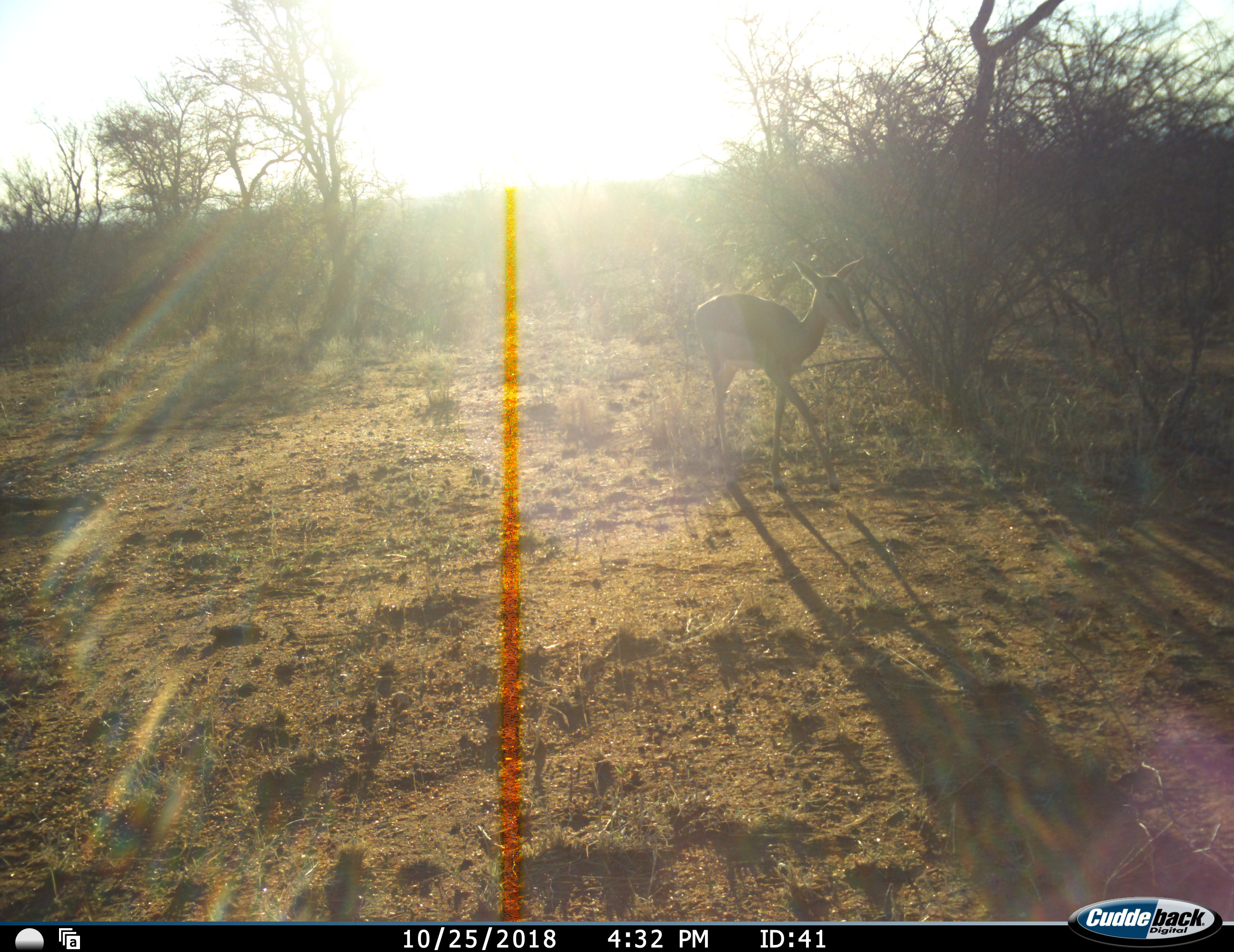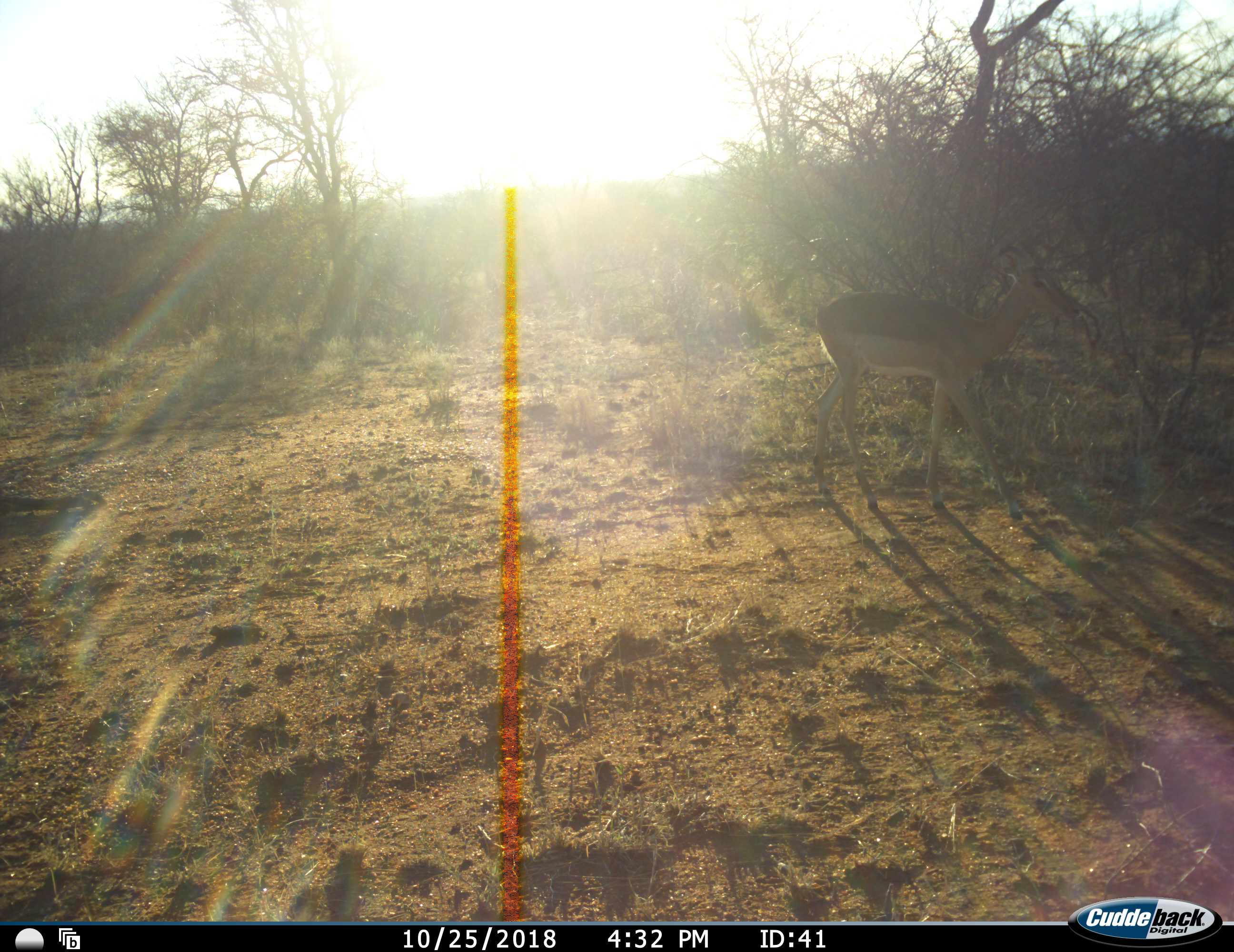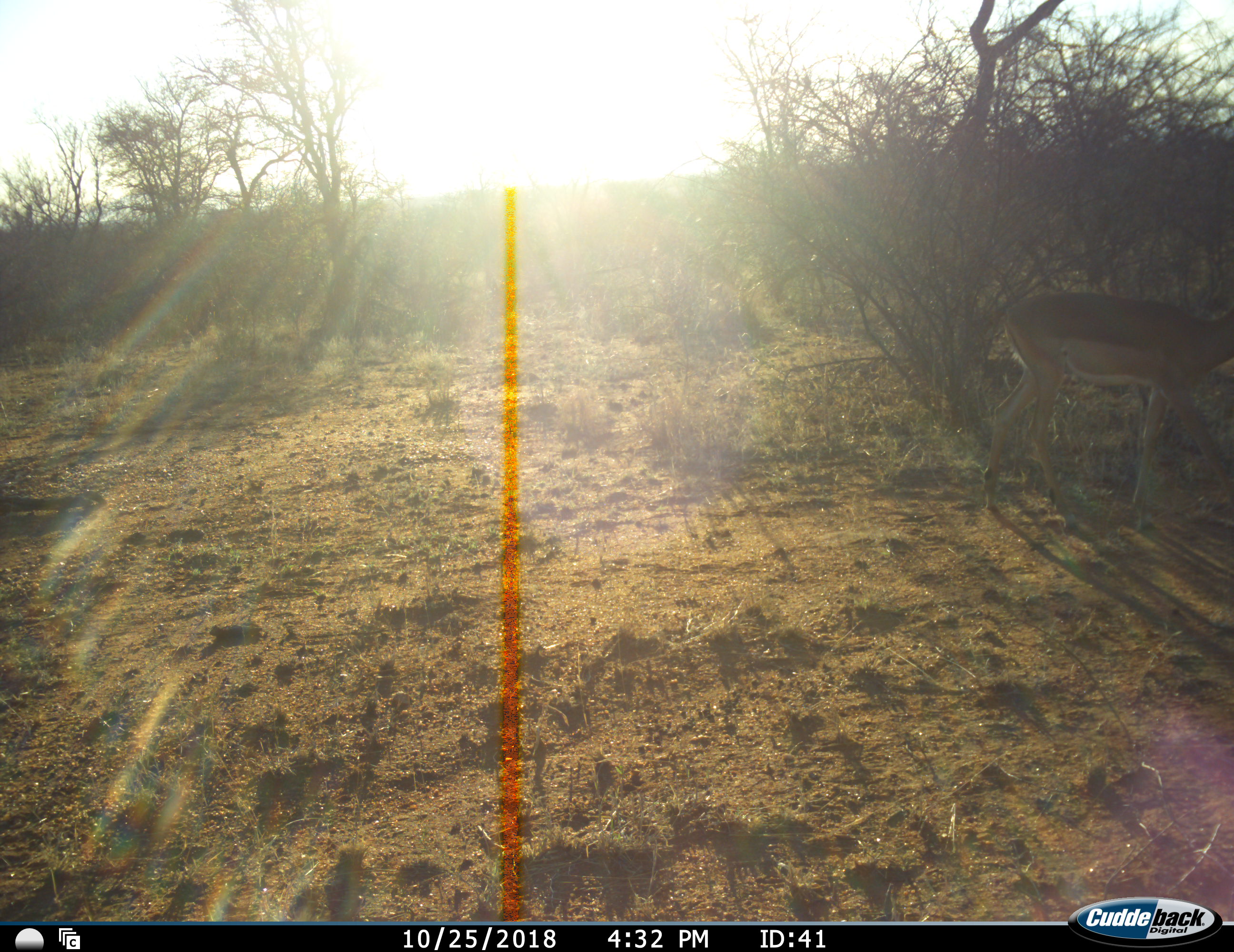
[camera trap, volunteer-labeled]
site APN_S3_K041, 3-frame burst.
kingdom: Animalia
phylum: Chordata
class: Mammalia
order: Artiodactyla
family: Bovidae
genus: Aepyceros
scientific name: Aepyceros melampus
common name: impala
Impala (Aepyceros melampus), count 1. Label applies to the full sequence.